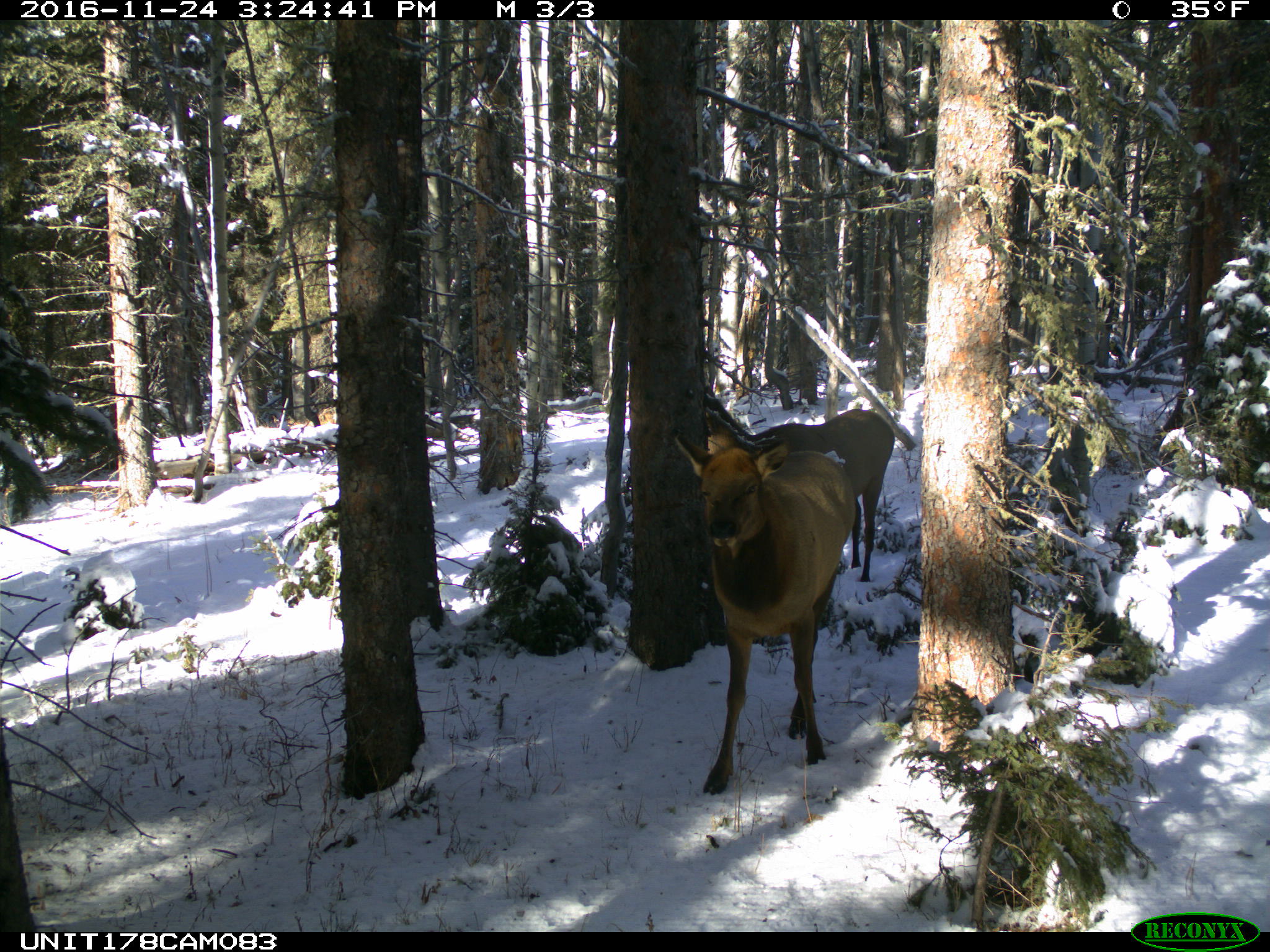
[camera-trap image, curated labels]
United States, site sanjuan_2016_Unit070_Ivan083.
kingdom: Animalia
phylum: Chordata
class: Mammalia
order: Artiodactyla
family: Cervidae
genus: Cervus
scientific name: Cervus elaphus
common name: red deer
Cervus elaphus (red deer).